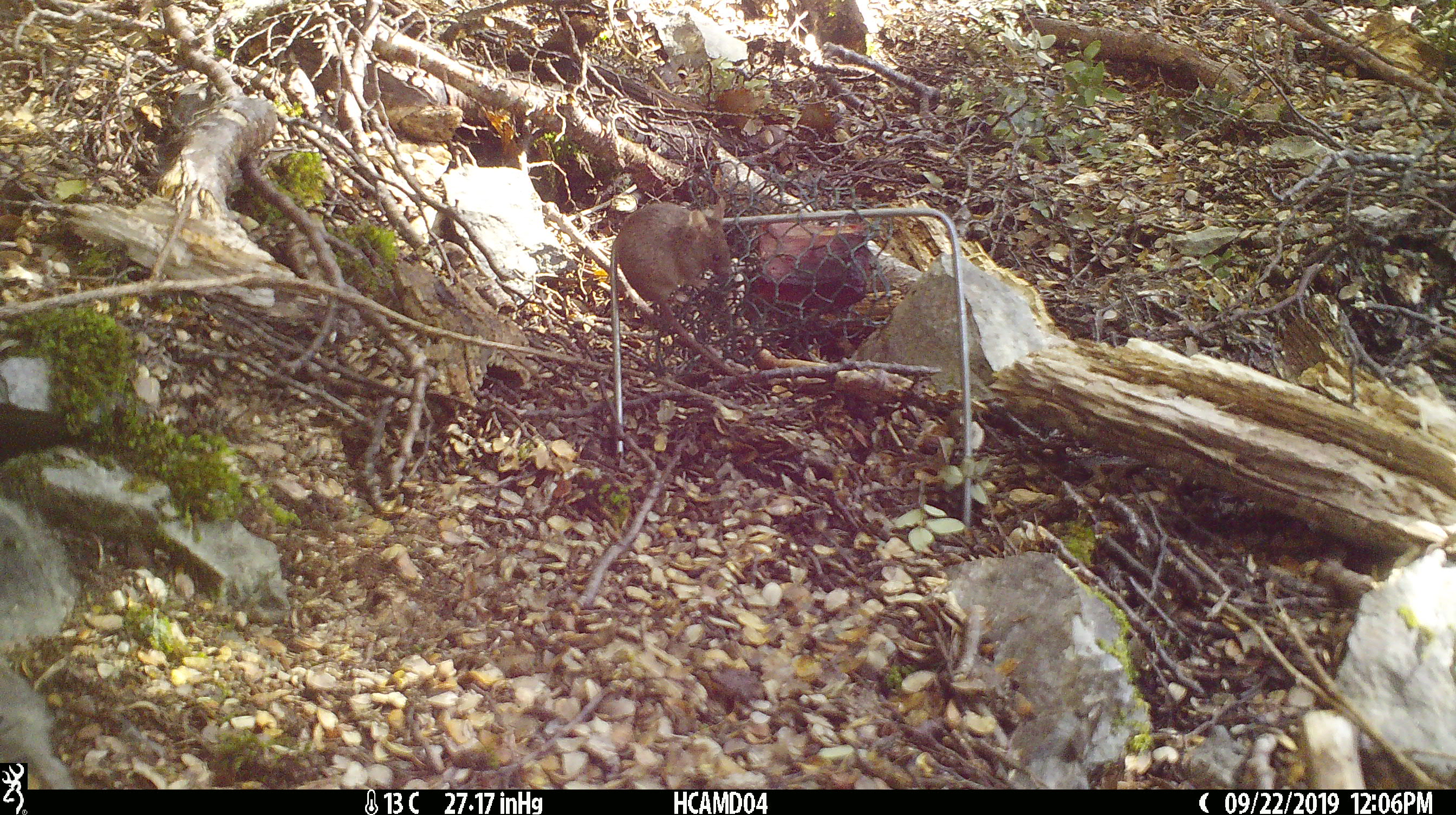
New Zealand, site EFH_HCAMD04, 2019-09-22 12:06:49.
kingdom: Animalia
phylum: Chordata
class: Mammalia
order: Rodentia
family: Muridae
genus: Mus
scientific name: Mus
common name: mouse